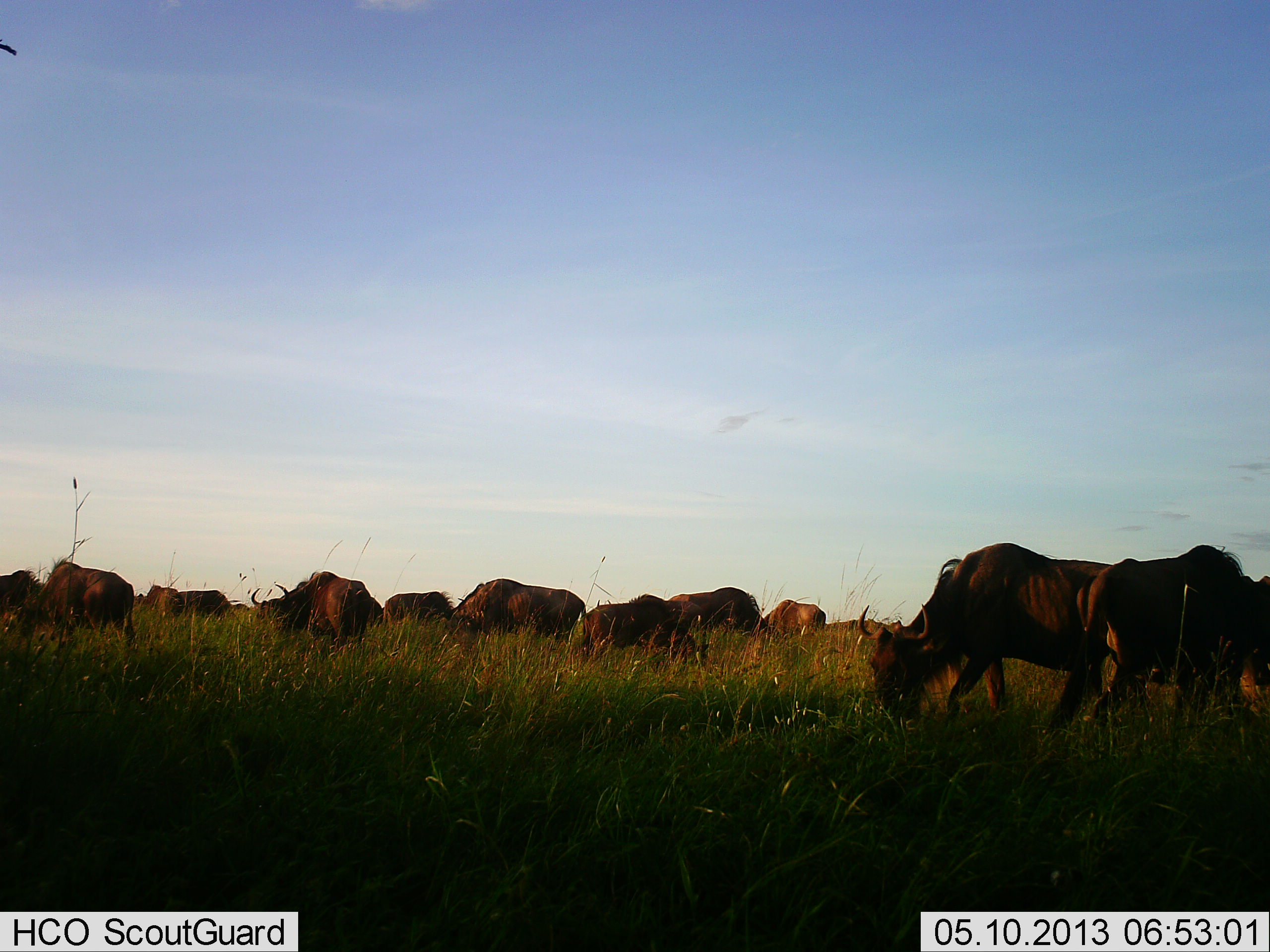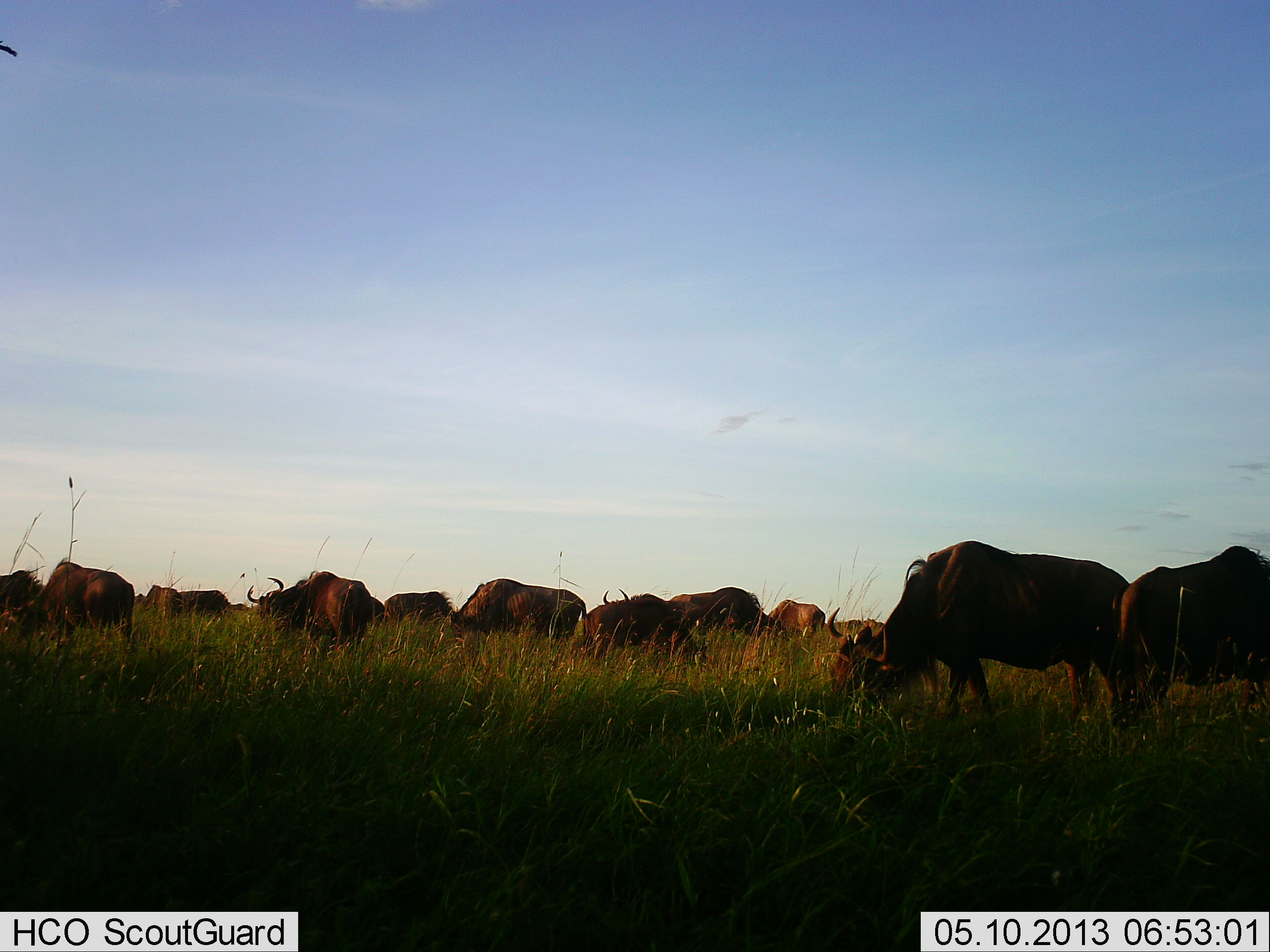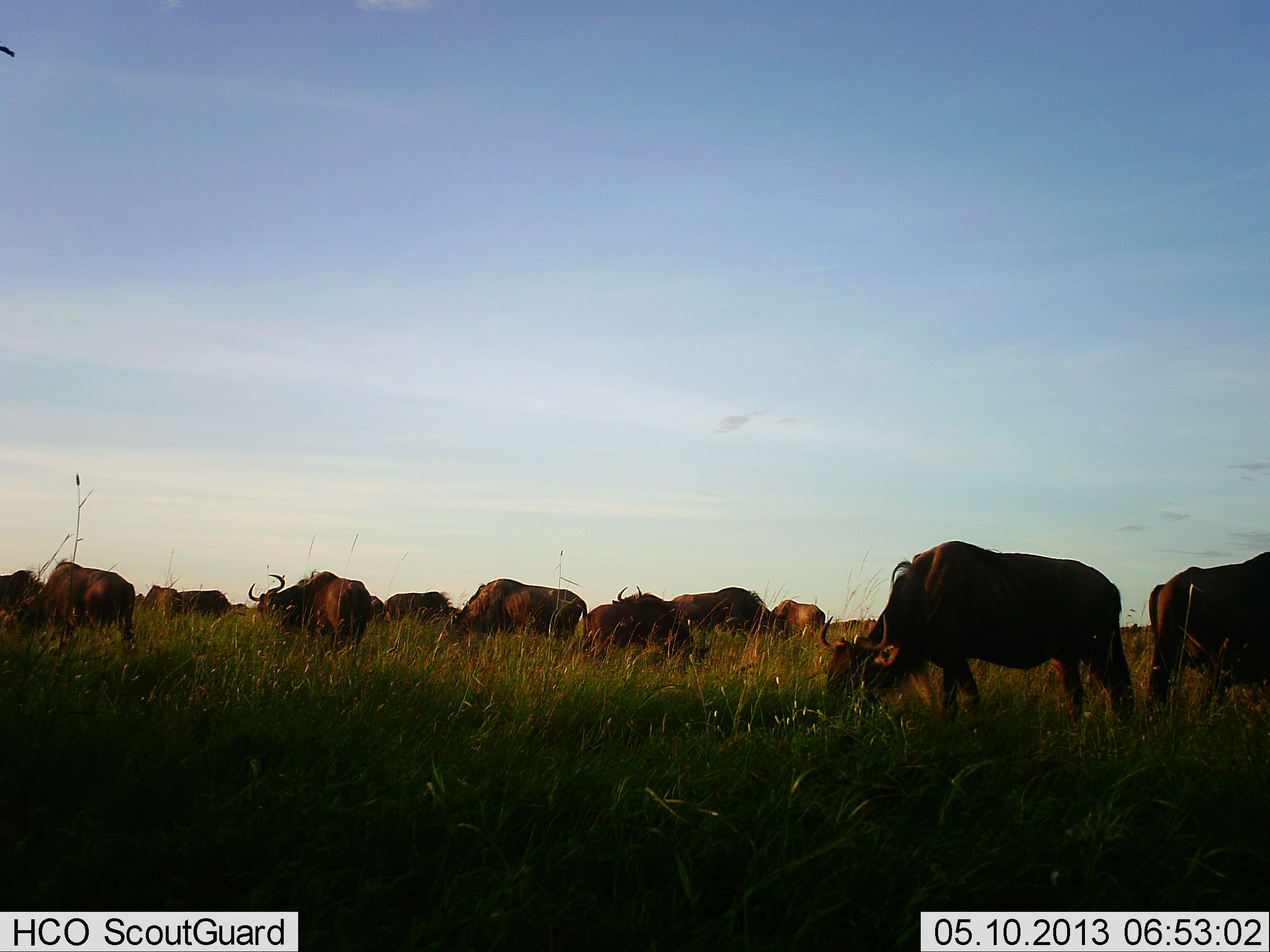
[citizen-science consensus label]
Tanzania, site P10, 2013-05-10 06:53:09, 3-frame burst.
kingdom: Animalia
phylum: Chordata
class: Mammalia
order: Artiodactyla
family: Bovidae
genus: Connochaetes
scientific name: Connochaetes taurinus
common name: blue wildebeest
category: wildebeest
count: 11-50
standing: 36%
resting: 9%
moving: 18%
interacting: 0%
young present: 0%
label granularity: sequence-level